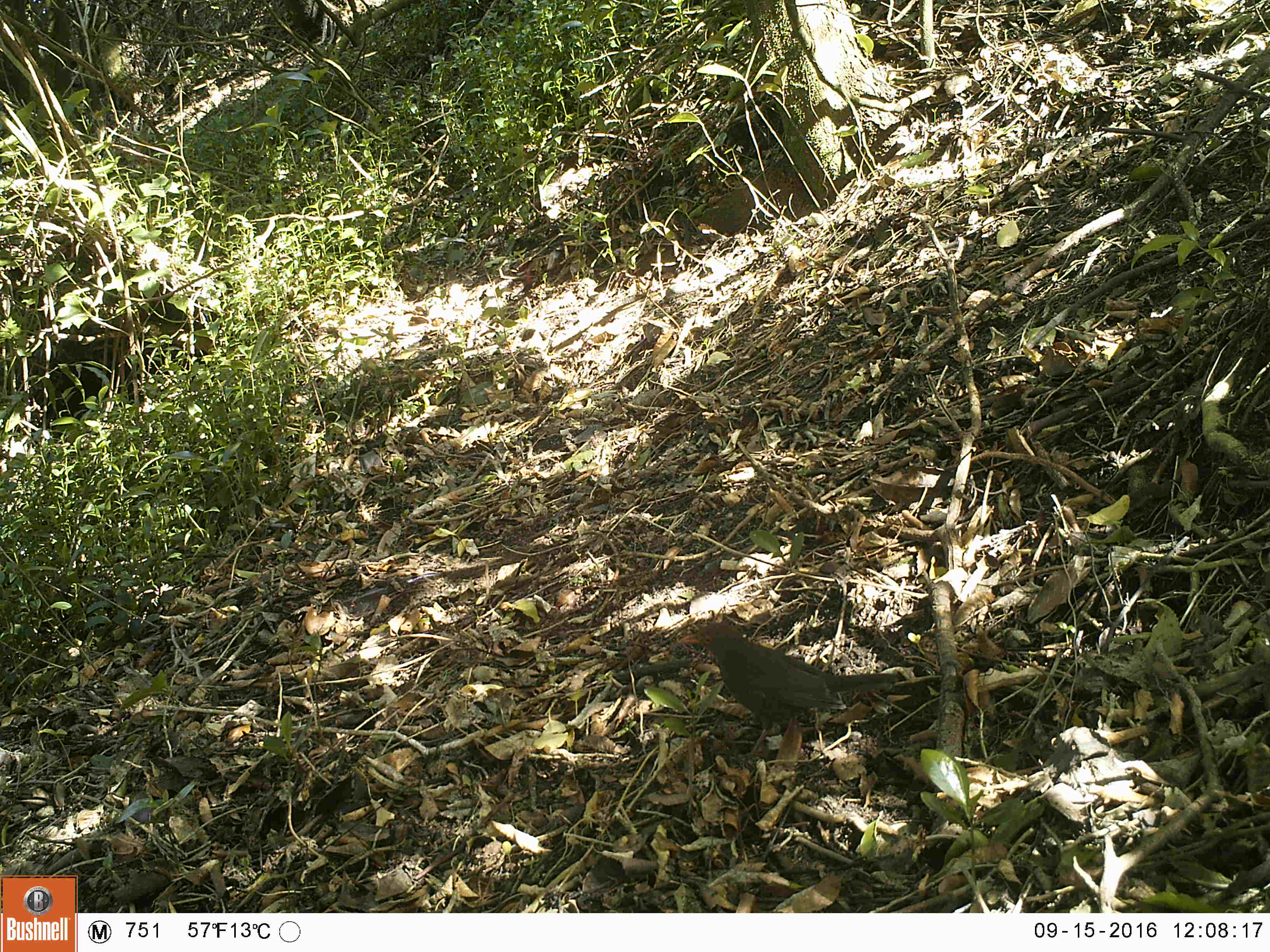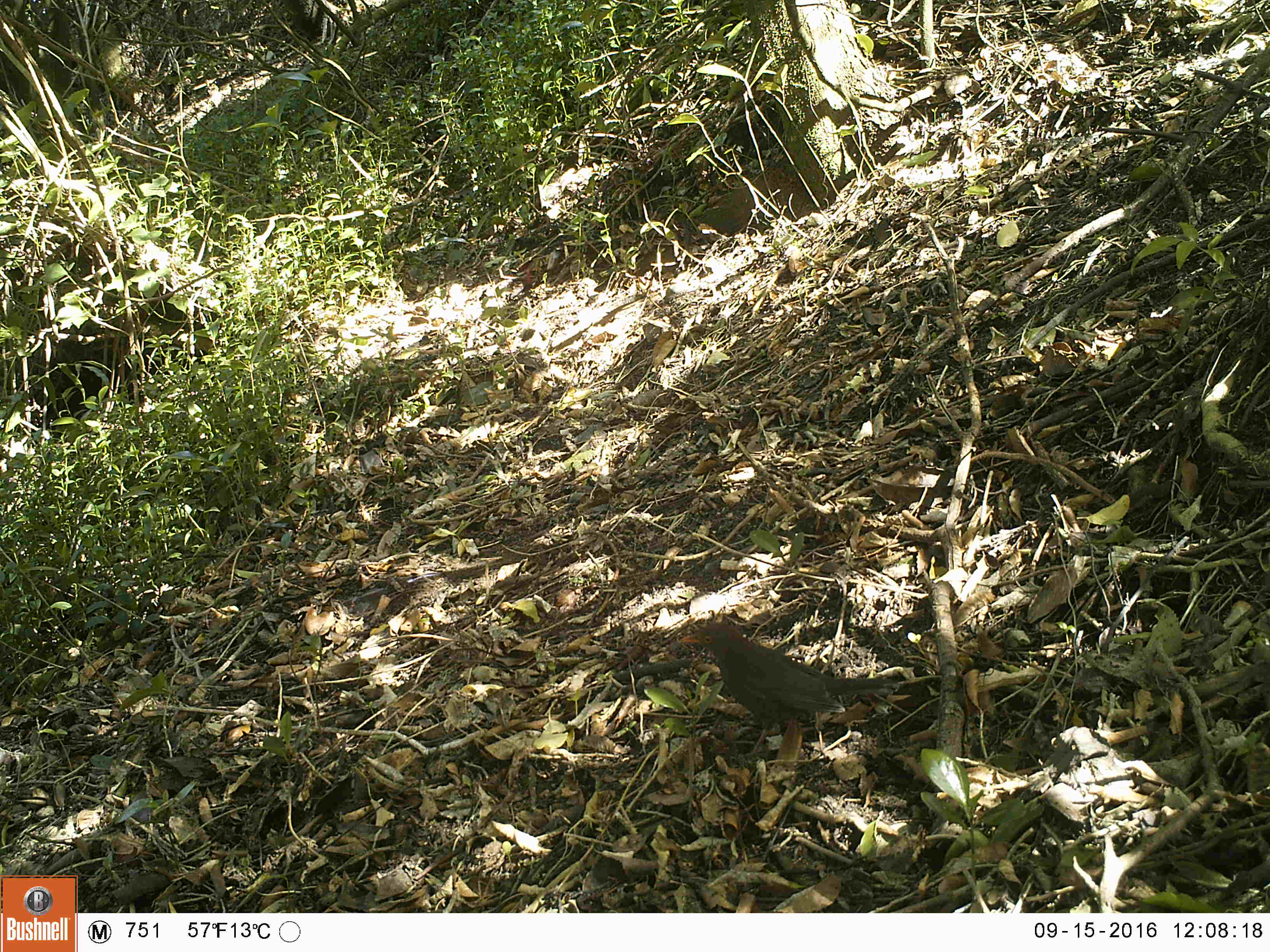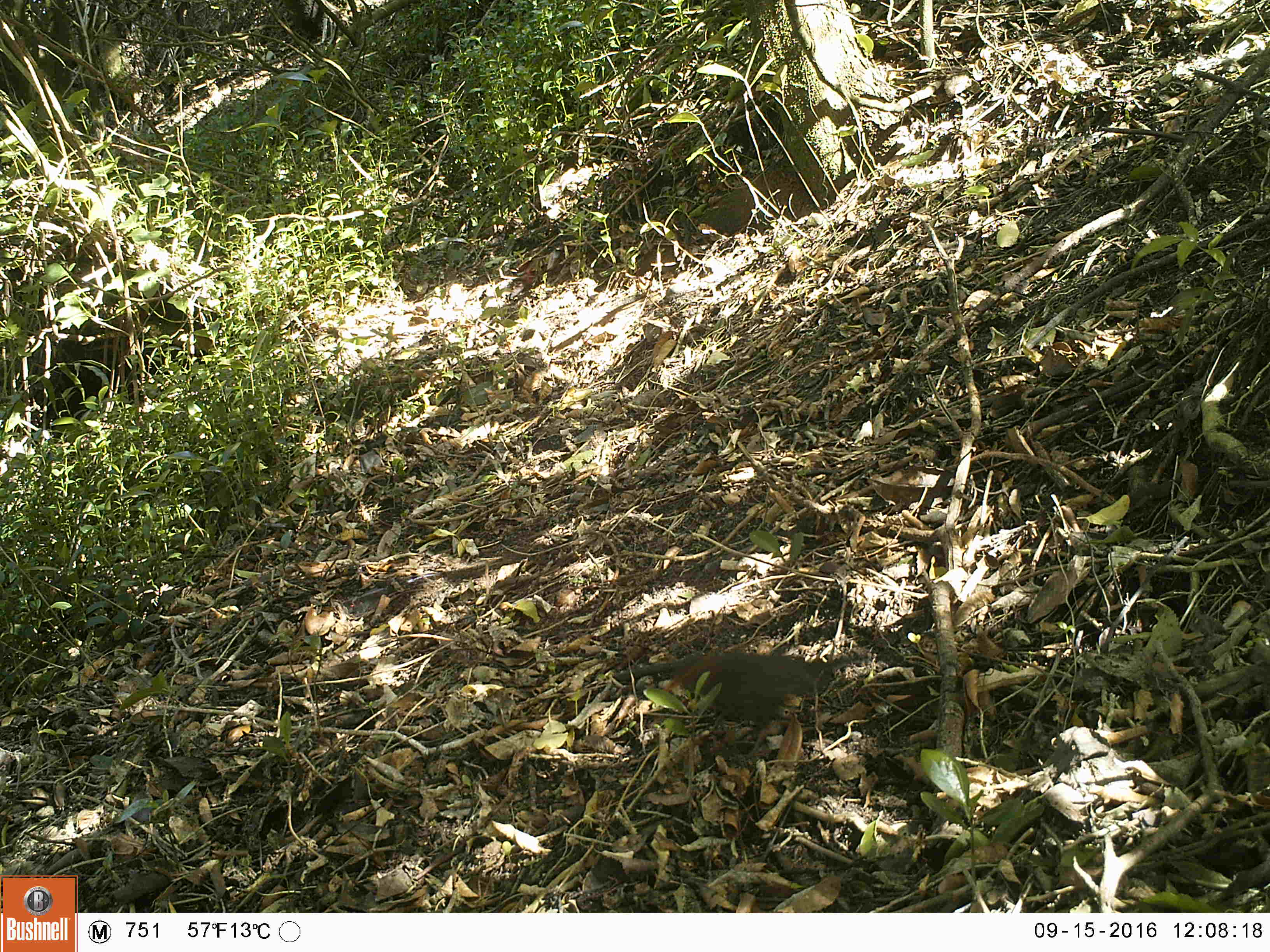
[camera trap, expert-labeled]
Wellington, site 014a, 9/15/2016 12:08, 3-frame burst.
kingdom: Animalia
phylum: Chordata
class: Aves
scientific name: Aves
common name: bird